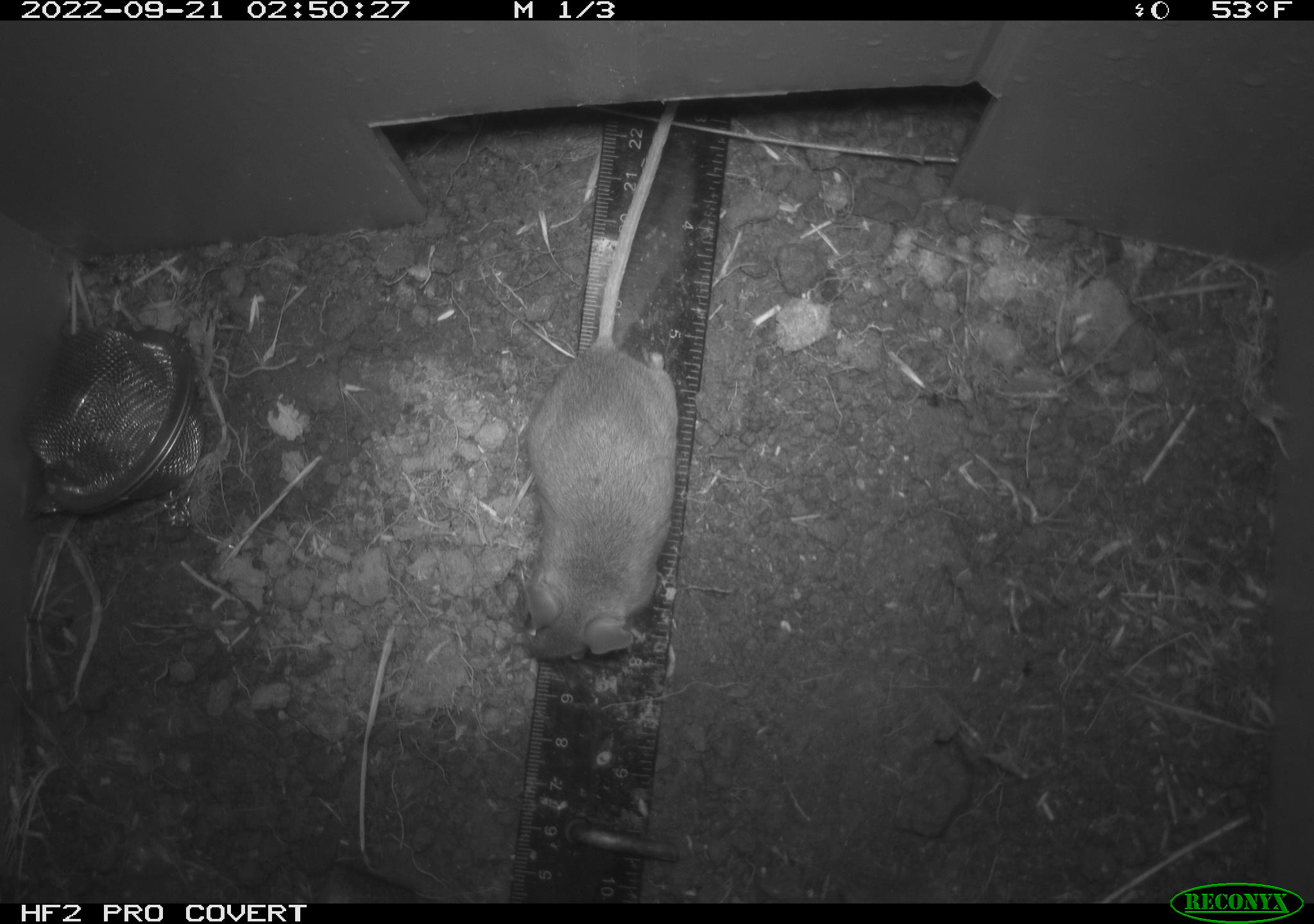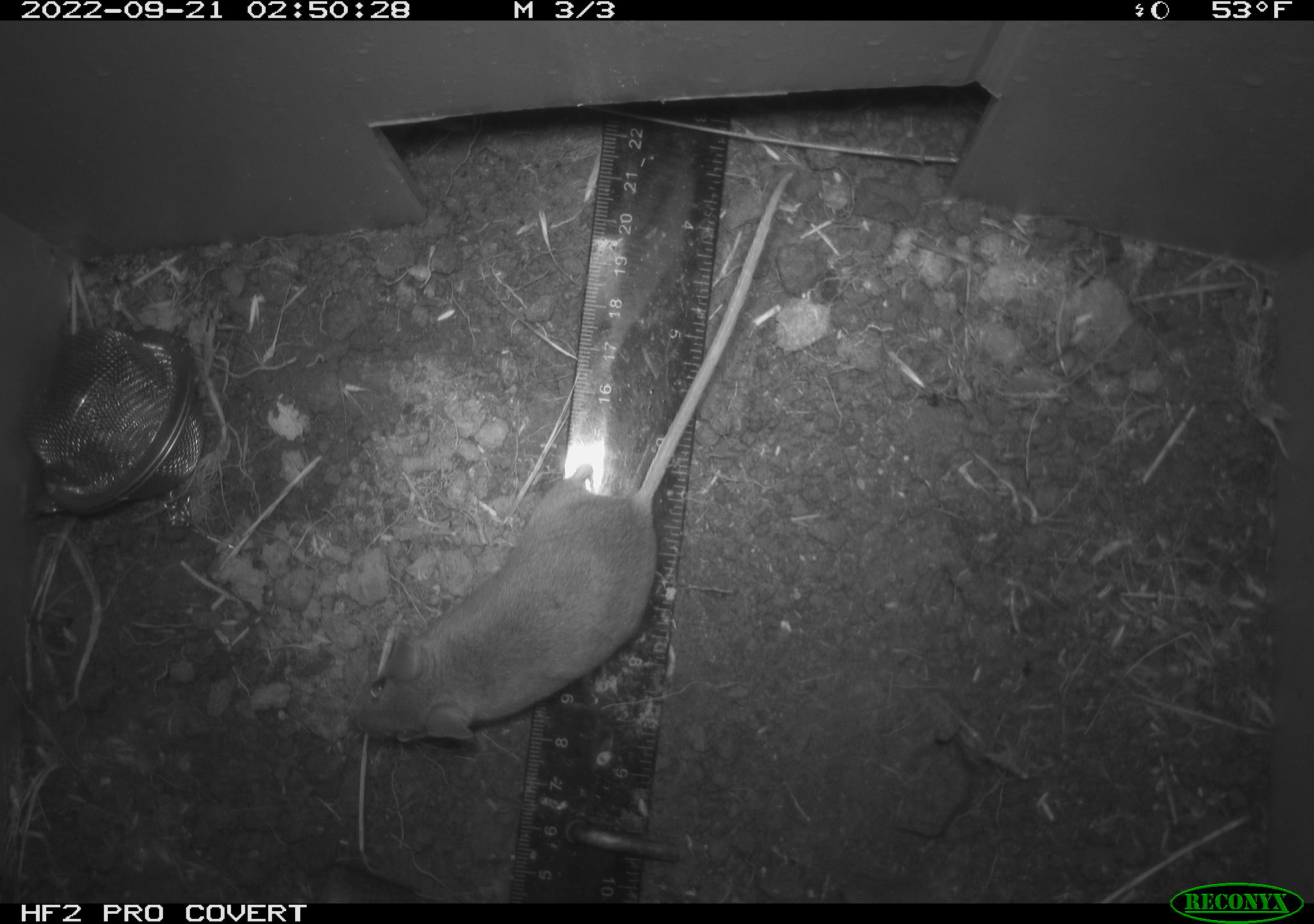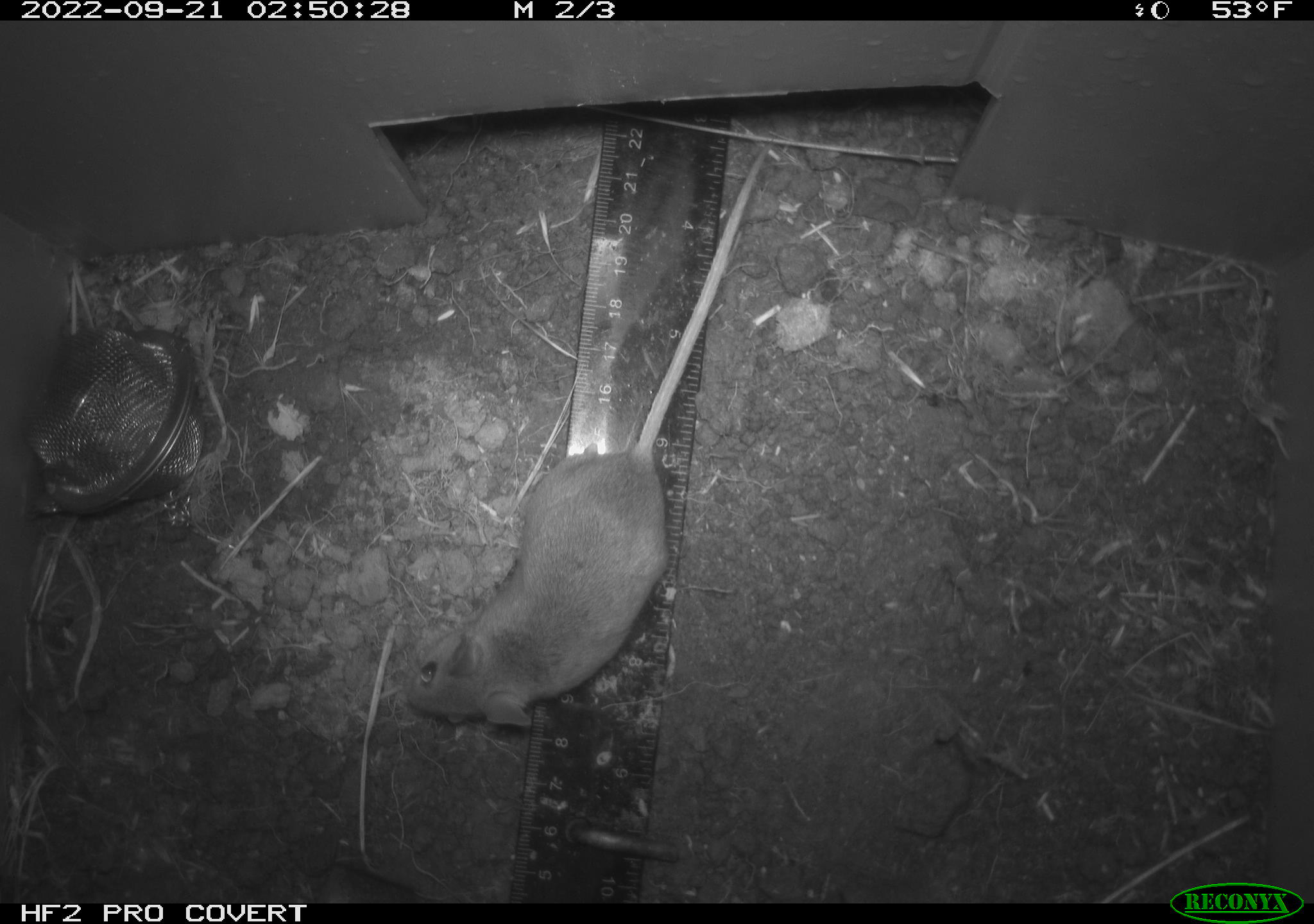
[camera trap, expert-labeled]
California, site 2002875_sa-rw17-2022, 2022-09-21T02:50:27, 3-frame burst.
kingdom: Animalia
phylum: Chordata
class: Mammalia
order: Rodentia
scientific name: Rodentia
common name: mouse species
Mouse species (Rodentia).